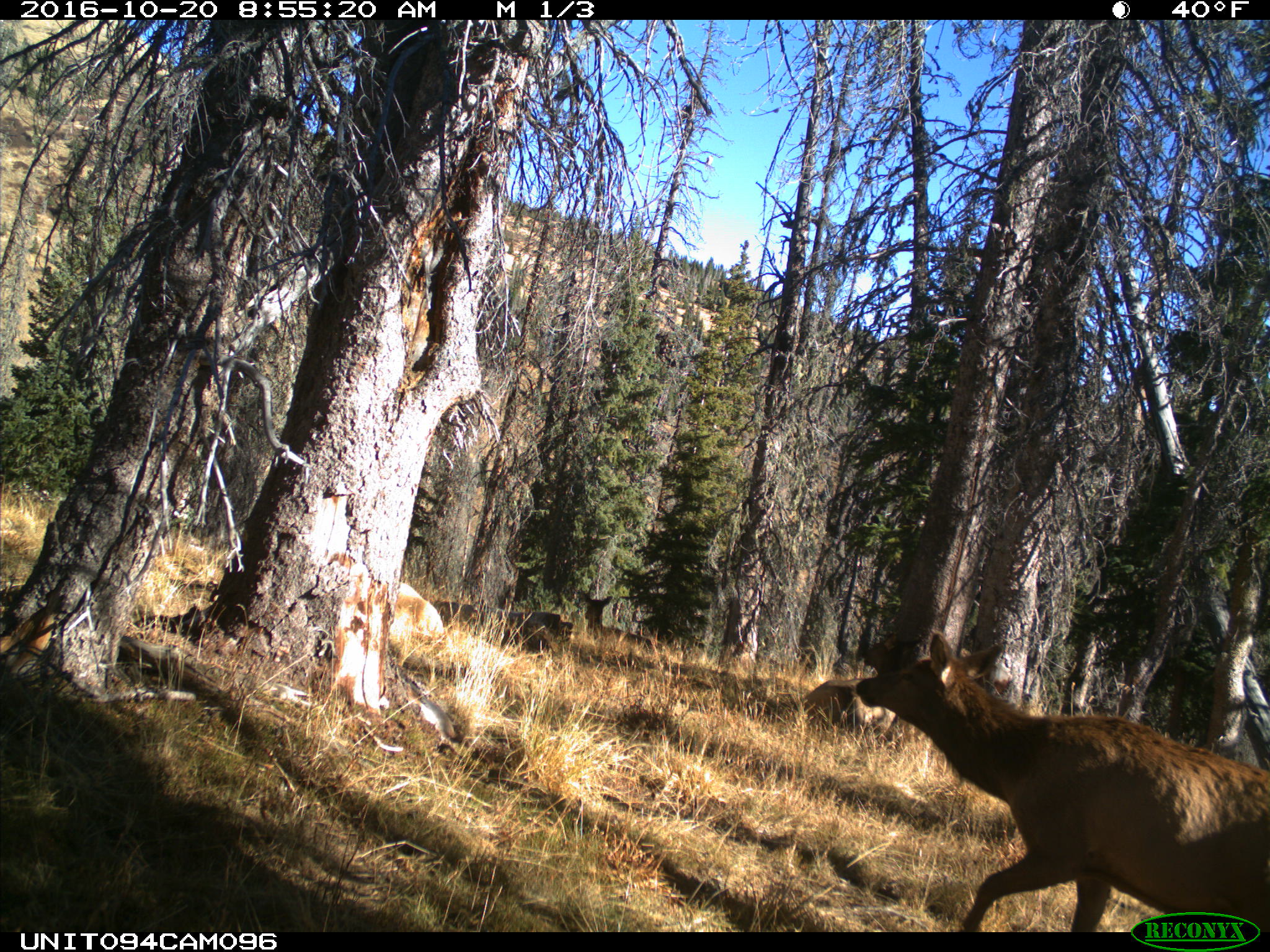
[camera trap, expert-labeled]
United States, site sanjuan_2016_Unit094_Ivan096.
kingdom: Animalia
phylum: Chordata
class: Mammalia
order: Artiodactyla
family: Cervidae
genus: Cervus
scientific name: Cervus elaphus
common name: red deer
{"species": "Cervus elaphus (red deer)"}